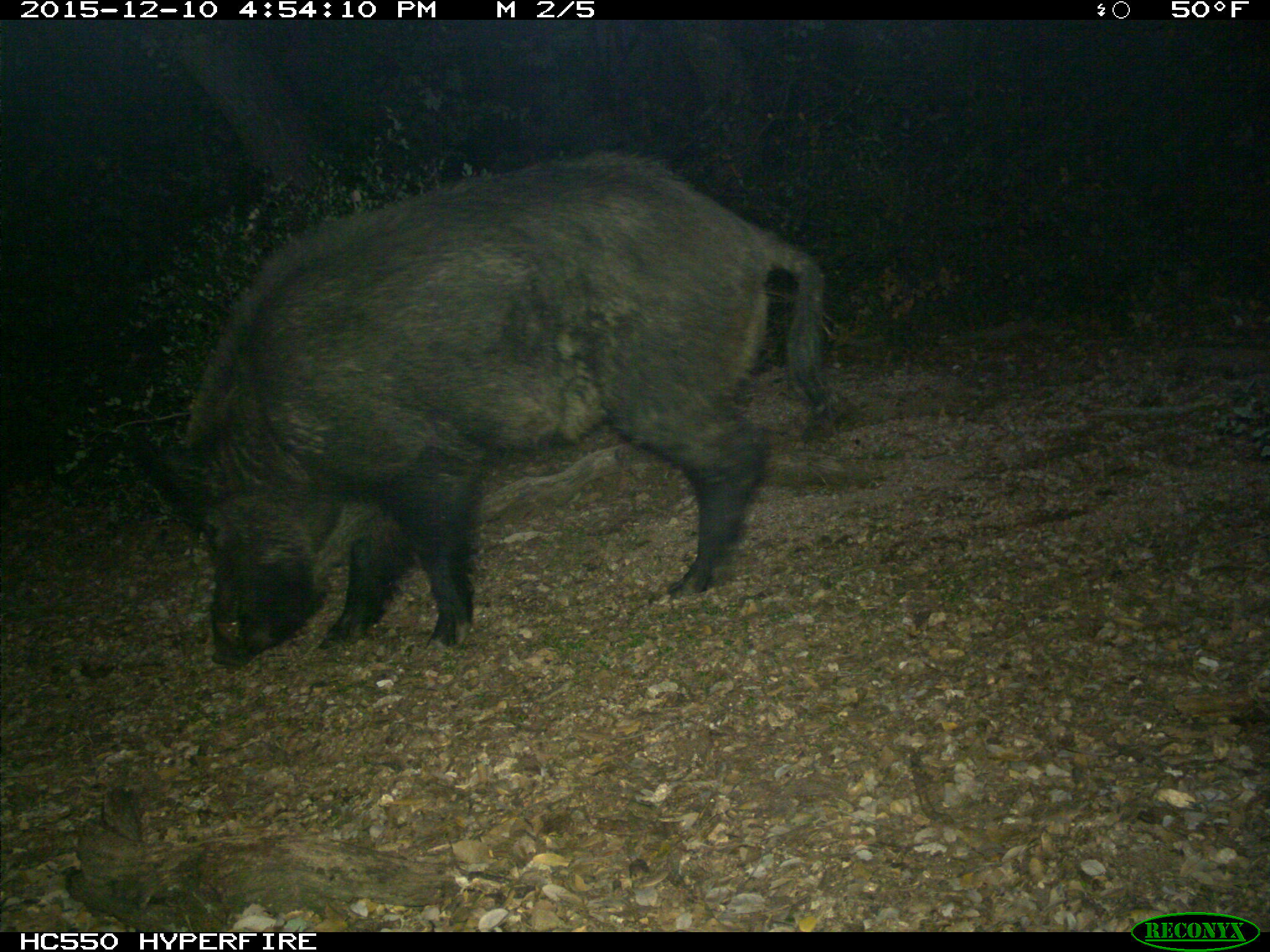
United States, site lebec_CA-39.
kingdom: Animalia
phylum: Chordata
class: Mammalia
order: Artiodactyla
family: Suidae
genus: Sus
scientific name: Sus scrofa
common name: wild boar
Sus scrofa (wild boar).